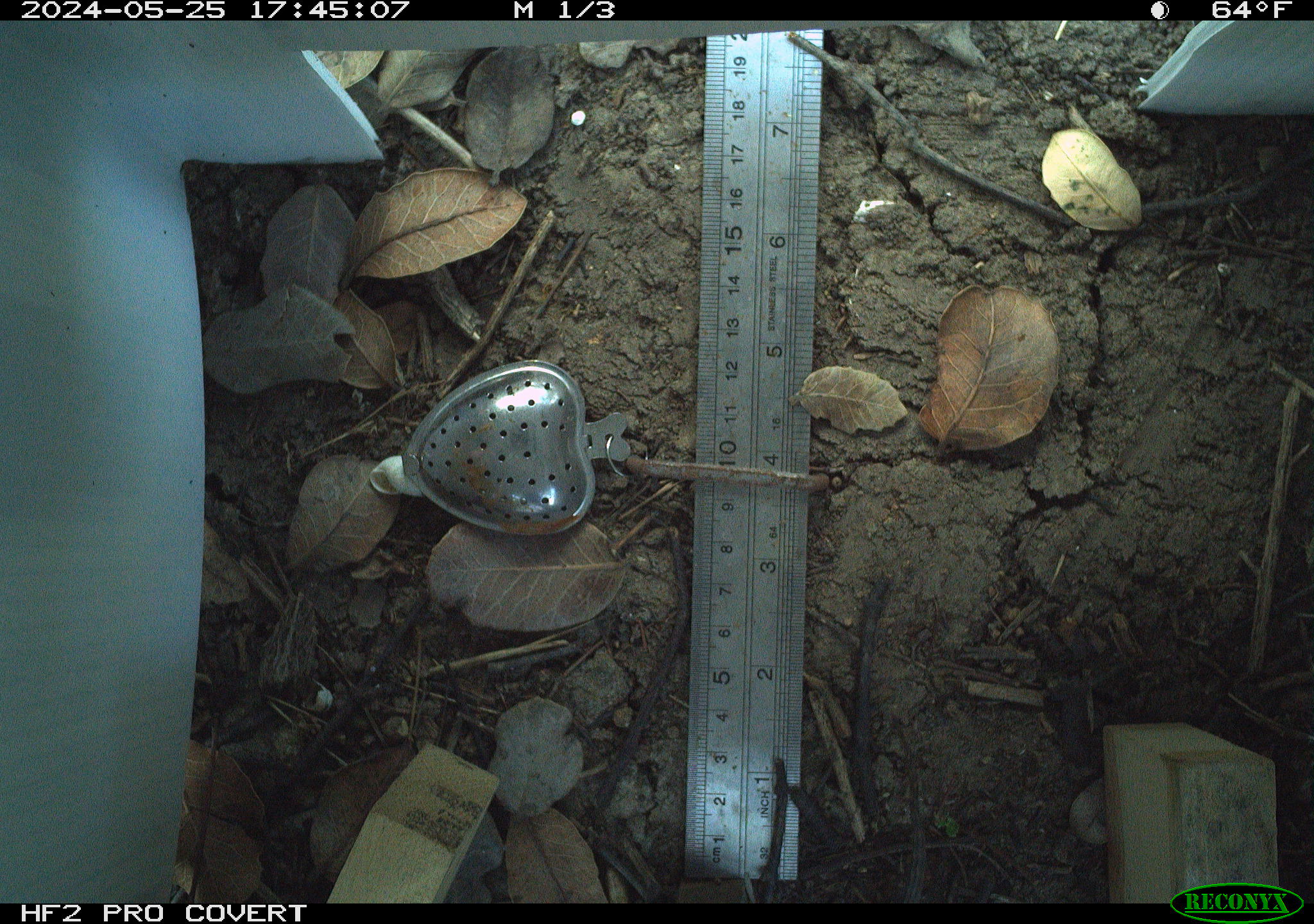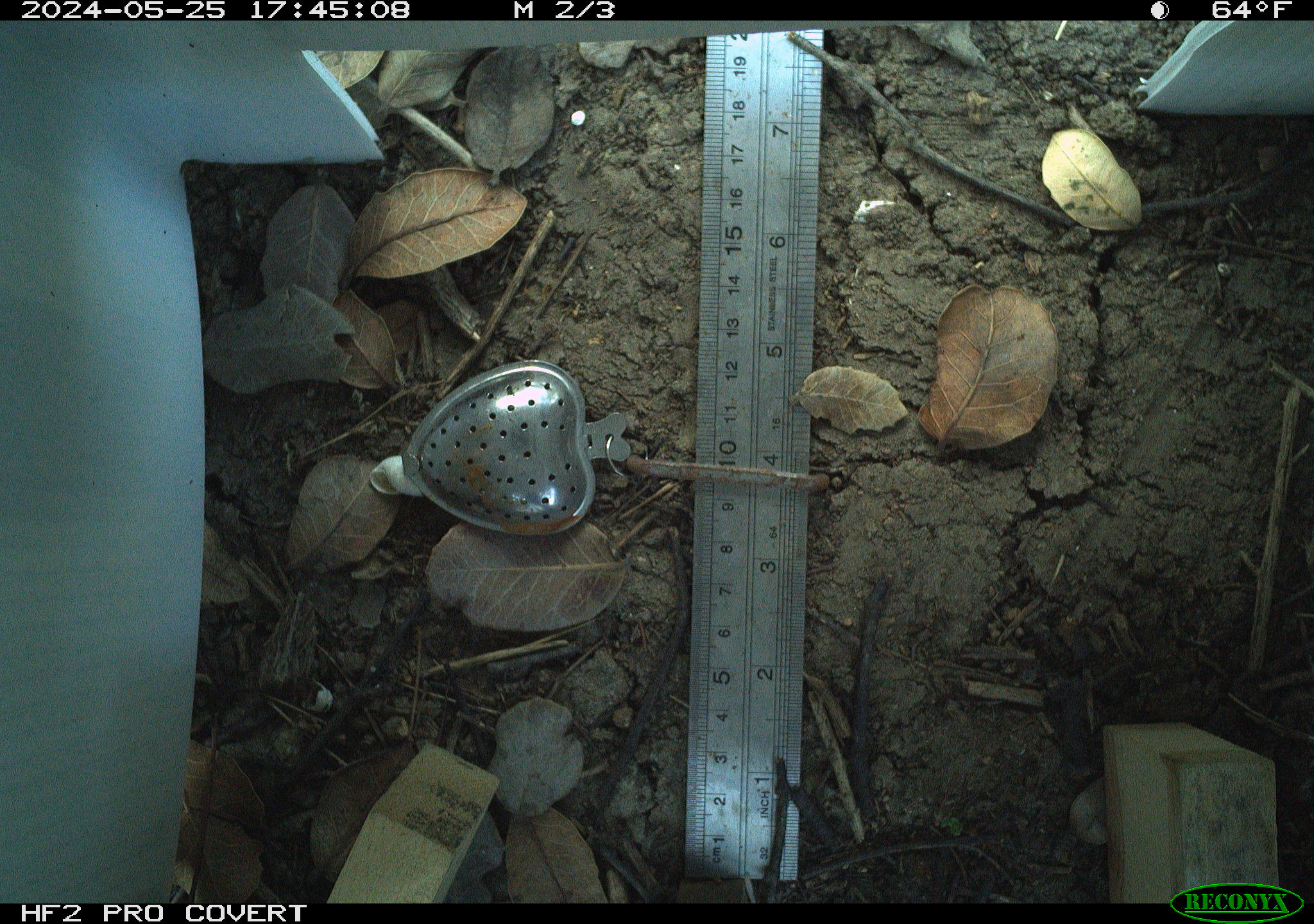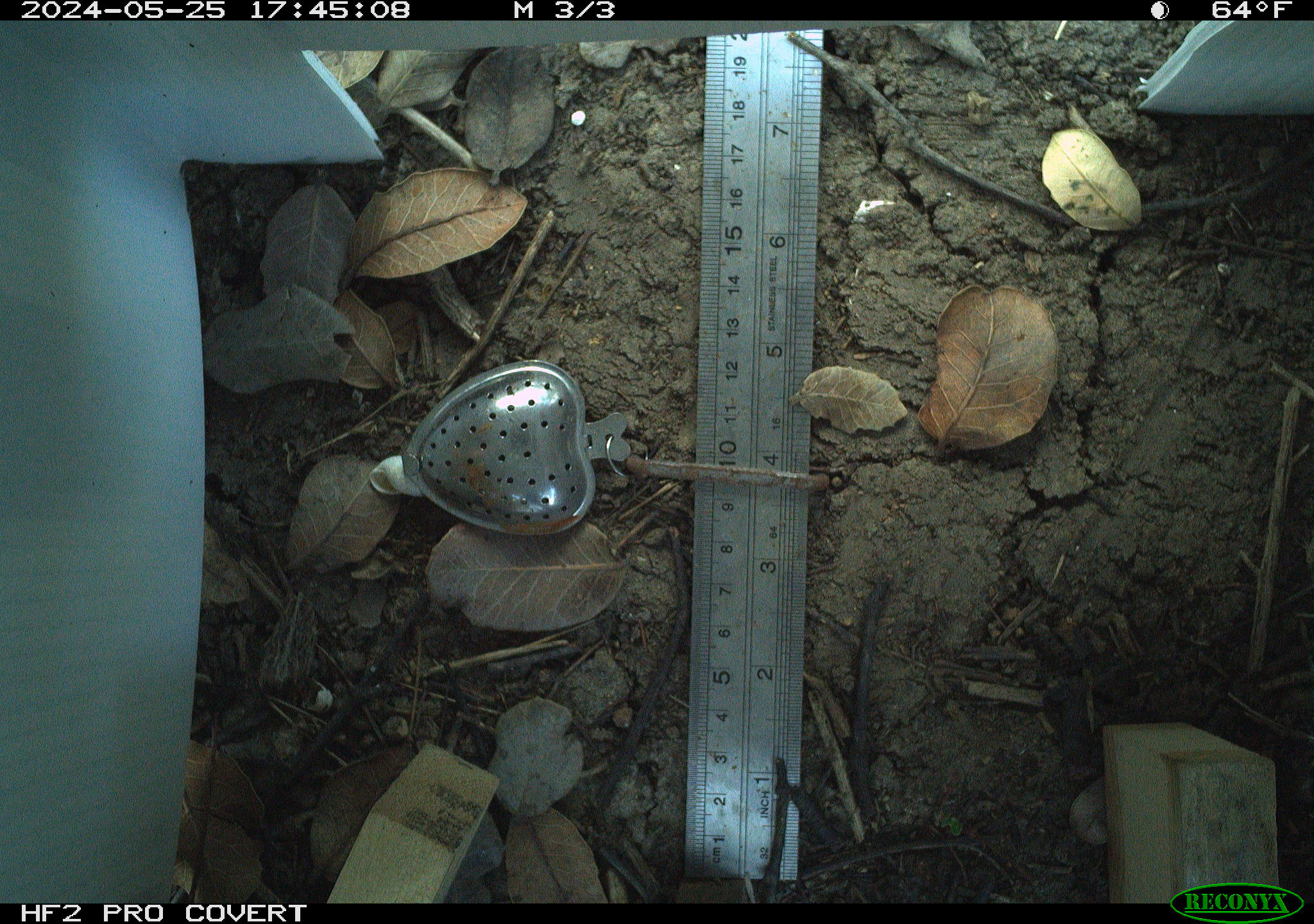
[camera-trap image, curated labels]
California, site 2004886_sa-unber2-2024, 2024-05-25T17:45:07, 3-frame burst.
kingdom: Animalia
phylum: Chordata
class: Reptilia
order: Squamata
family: Phrynosomatidae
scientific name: Phrynosomatidae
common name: phrynosomatid lizards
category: phrynosomatidae family